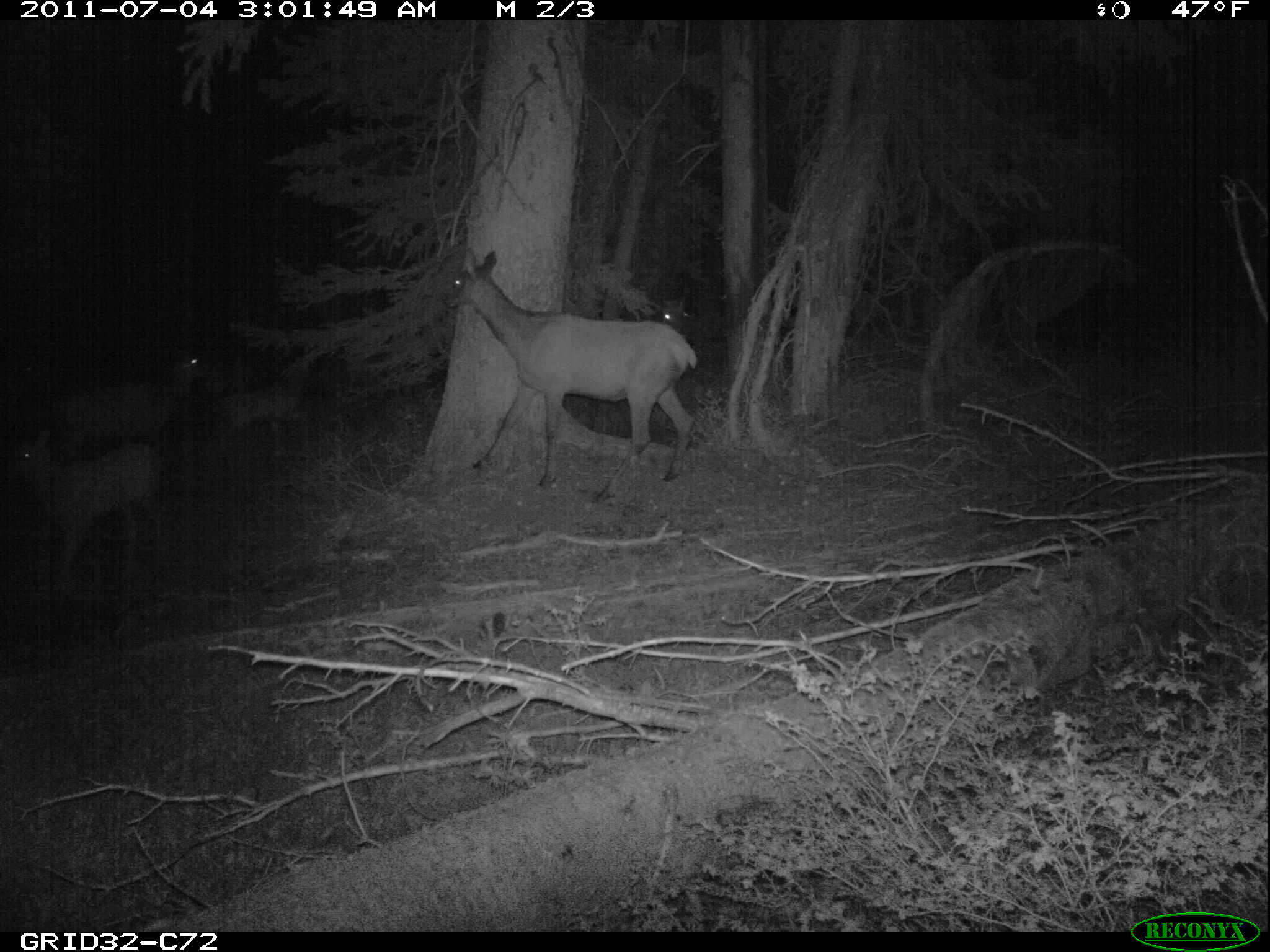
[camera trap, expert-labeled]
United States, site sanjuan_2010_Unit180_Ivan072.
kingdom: Animalia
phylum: Chordata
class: Mammalia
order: Artiodactyla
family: Cervidae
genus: Cervus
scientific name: Cervus elaphus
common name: red deer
Cervus elaphus (red deer).